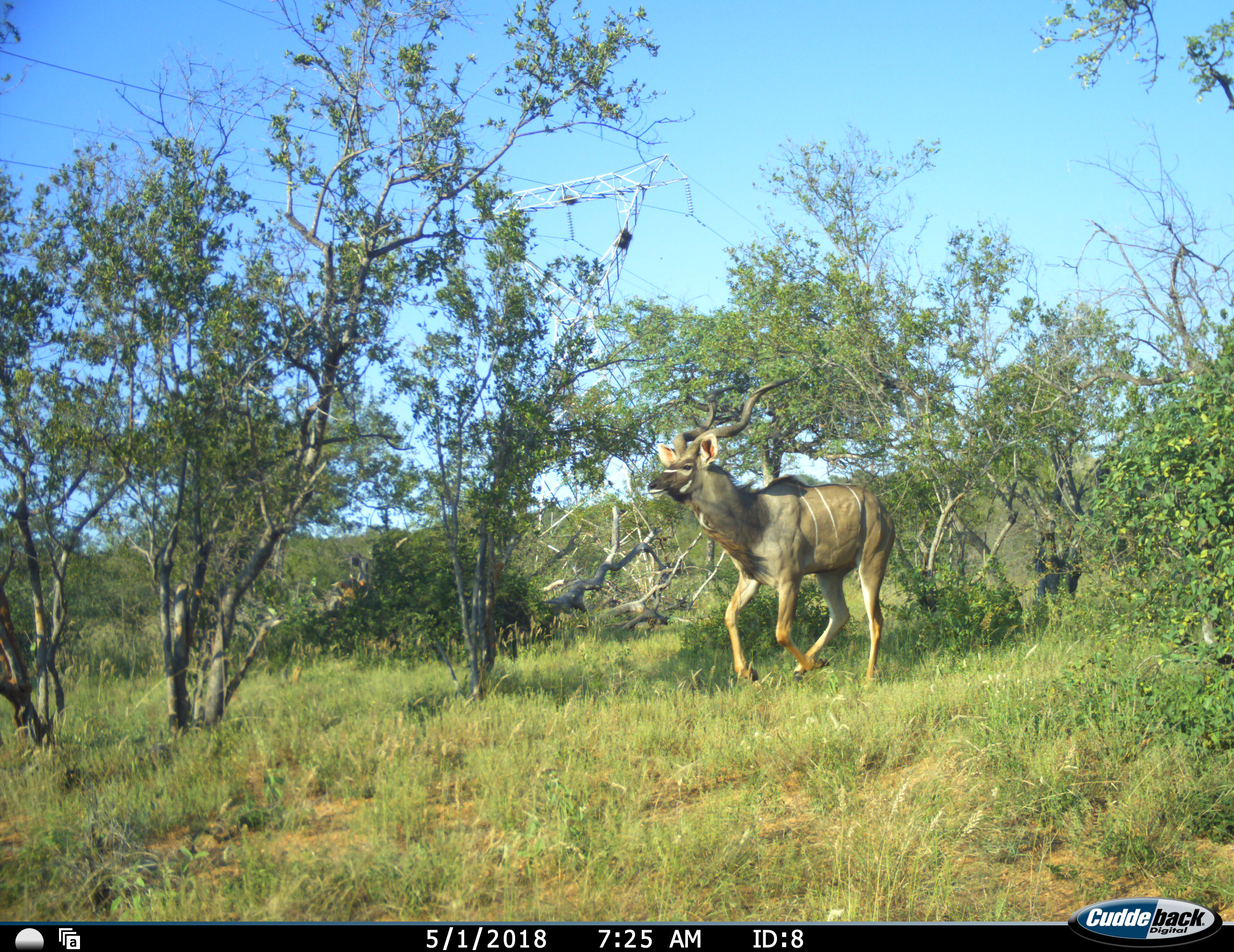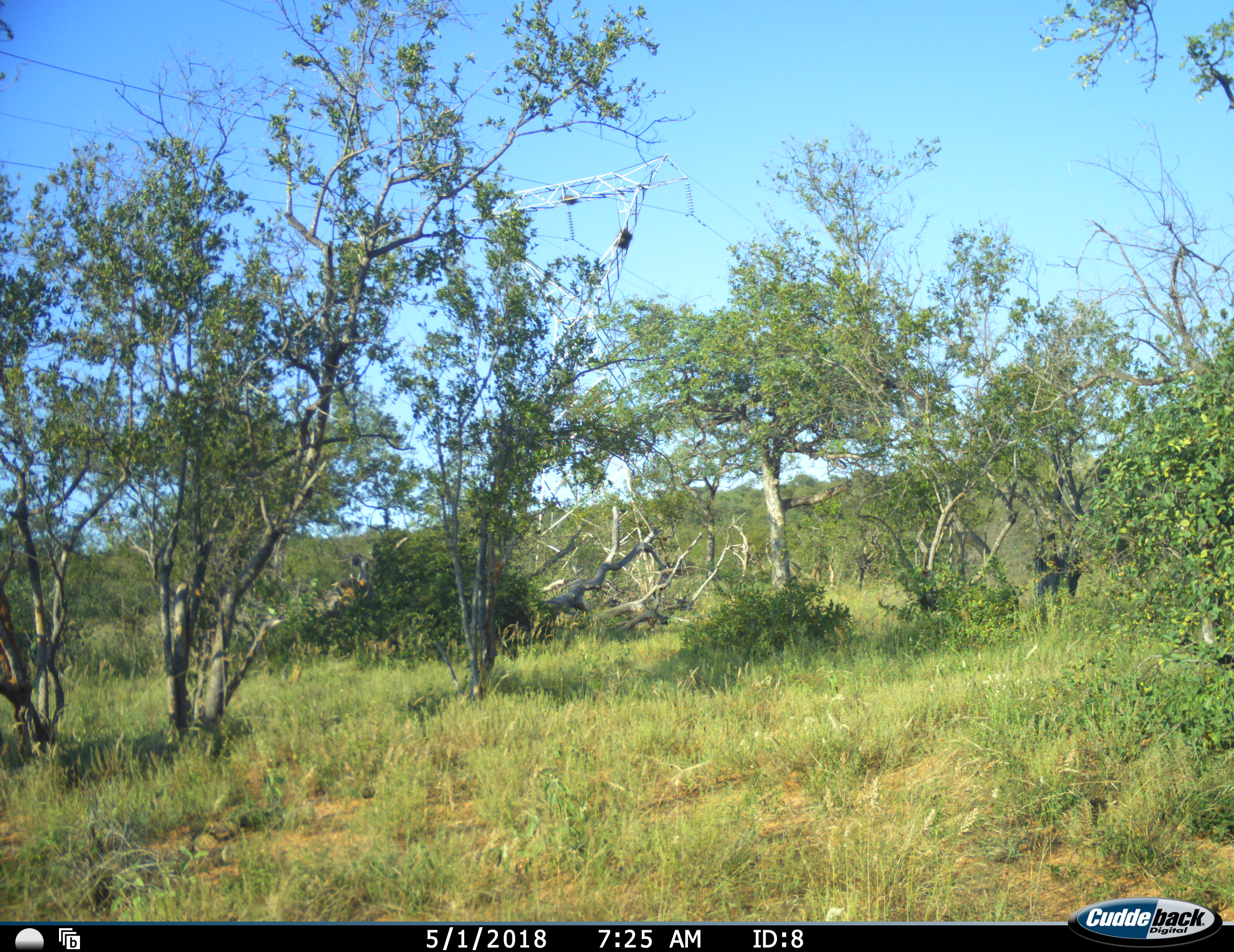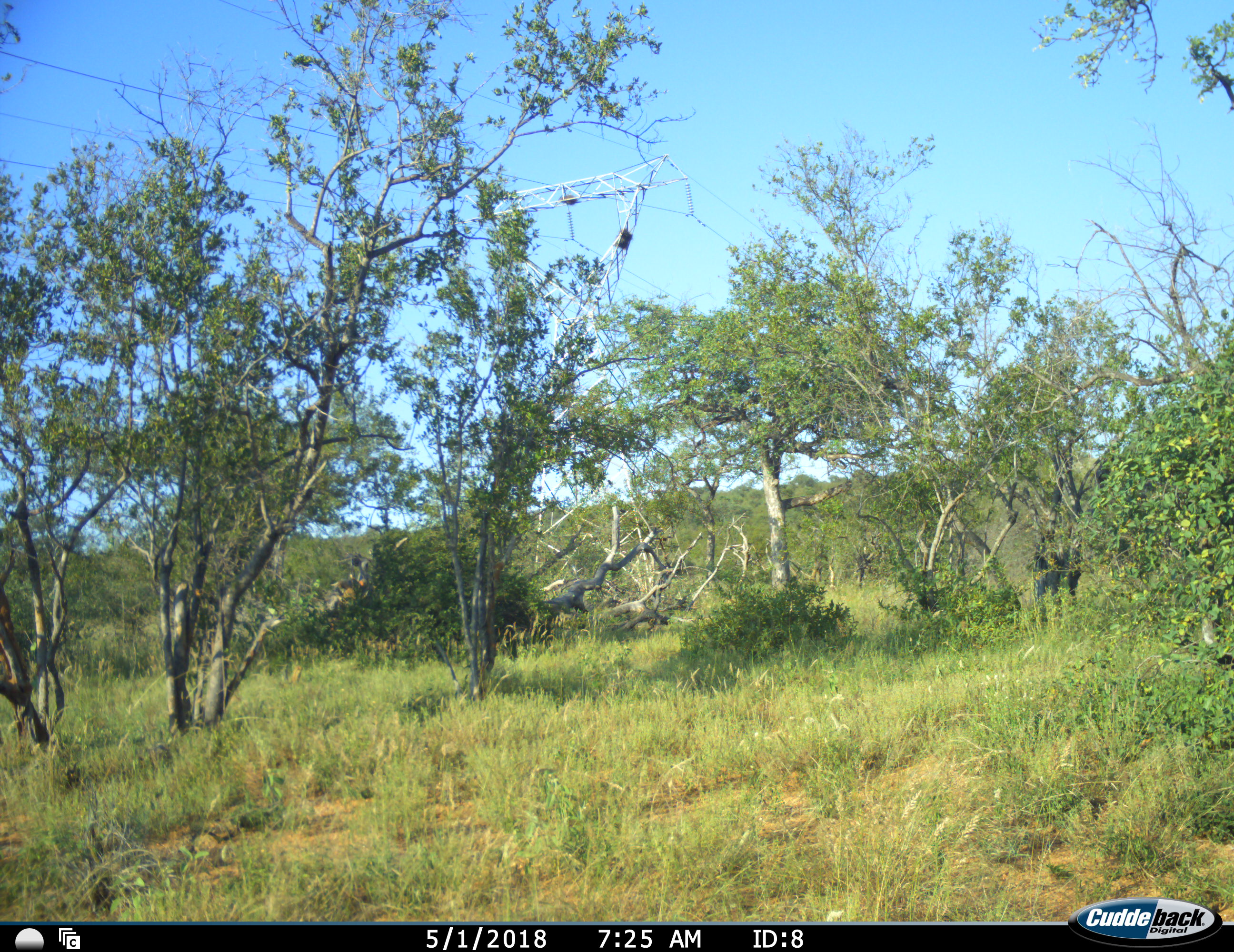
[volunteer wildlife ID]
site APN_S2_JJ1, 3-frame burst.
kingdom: Animalia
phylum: Chordata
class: Mammalia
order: Artiodactyla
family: Bovidae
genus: Tragelaphus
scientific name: Tragelaphus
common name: kudu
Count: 1.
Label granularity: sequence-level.